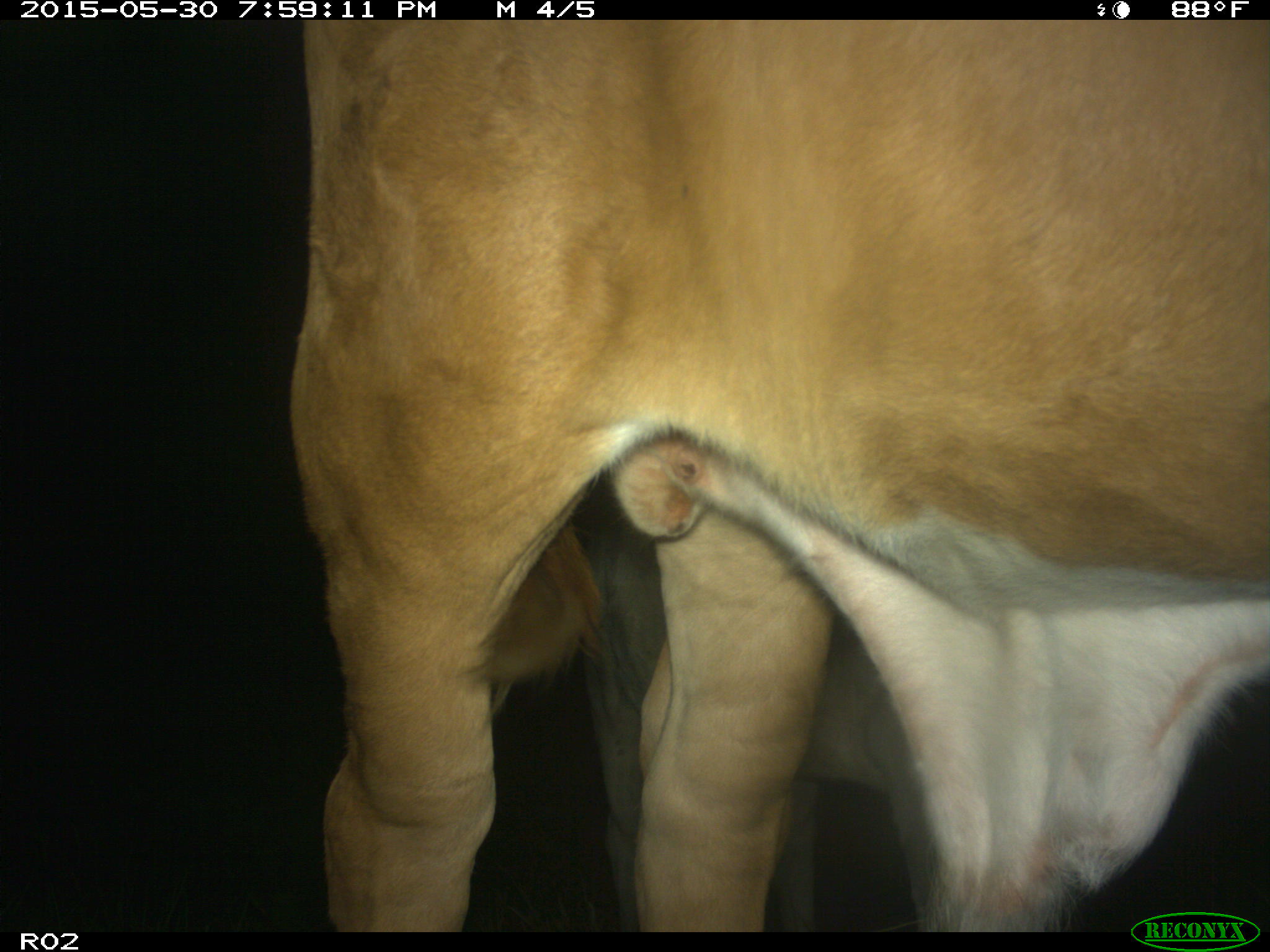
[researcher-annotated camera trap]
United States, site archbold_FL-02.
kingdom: Animalia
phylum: Chordata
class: Mammalia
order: Artiodactyla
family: Bovidae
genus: Bos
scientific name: Bos taurus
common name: domestic cow